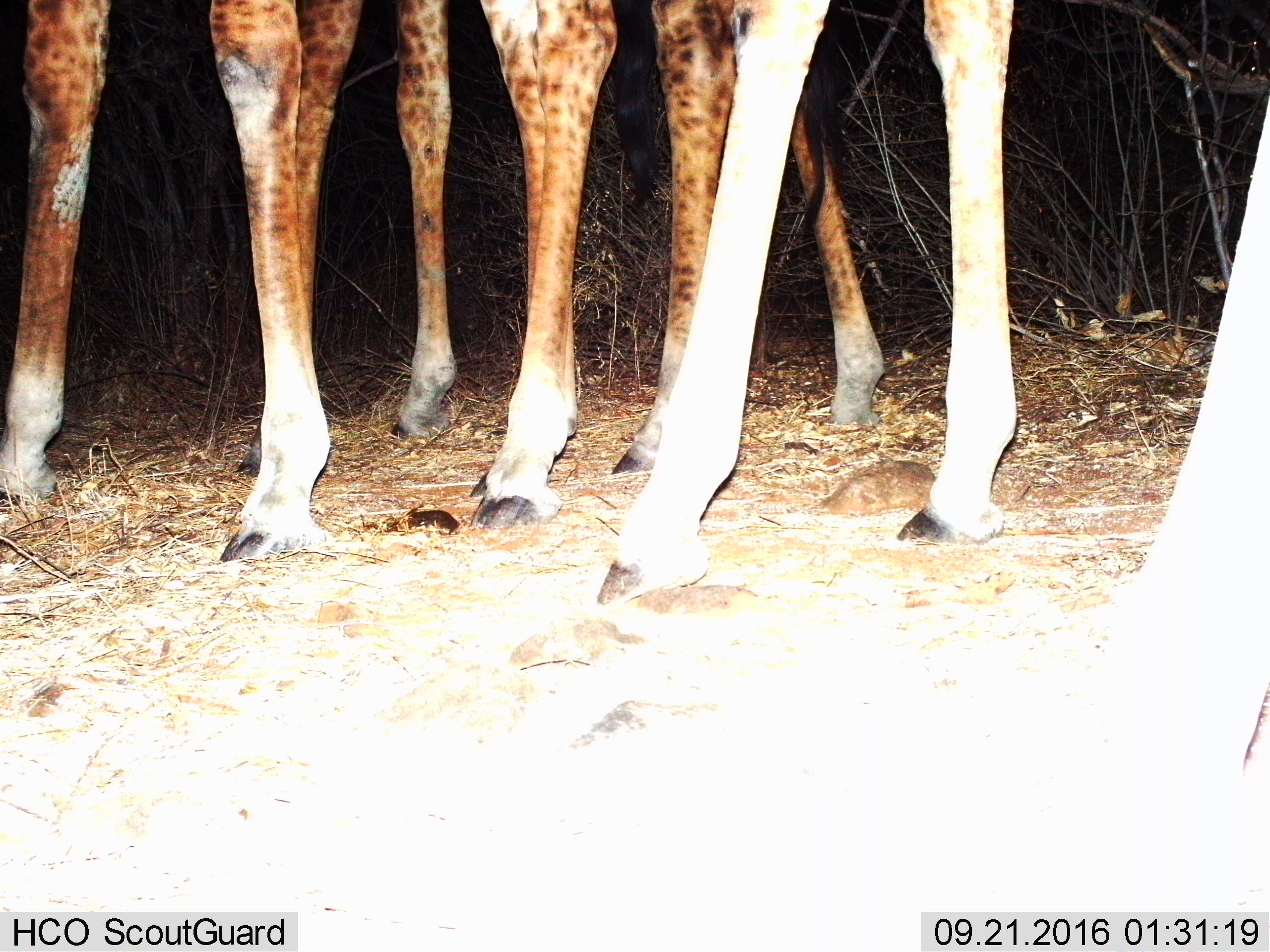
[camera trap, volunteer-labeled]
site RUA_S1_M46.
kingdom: Animalia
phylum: Chordata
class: Mammalia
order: Artiodactyla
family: Giraffidae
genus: Giraffa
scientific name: Giraffa camelopardalis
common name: giraffe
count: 3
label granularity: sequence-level